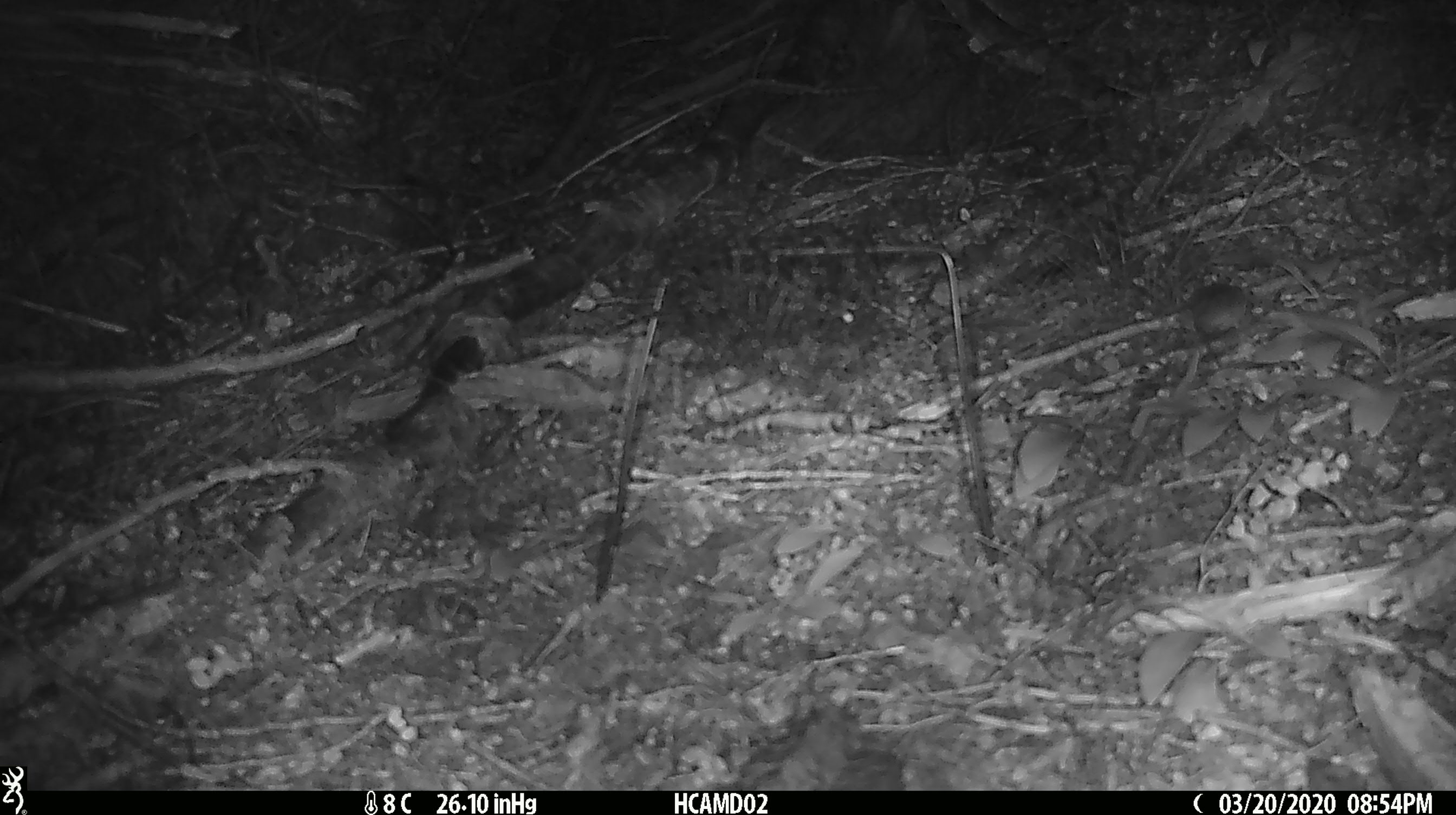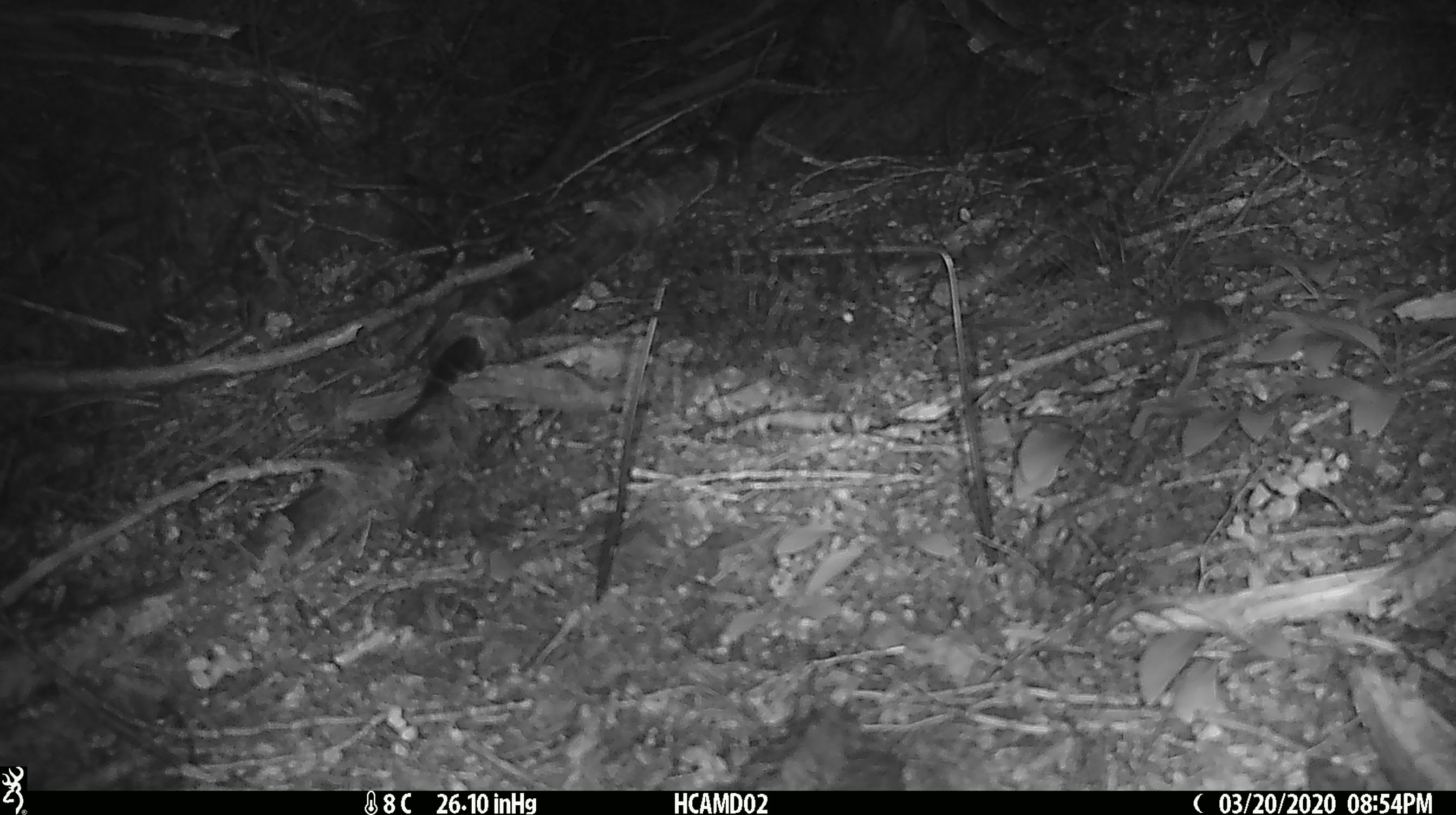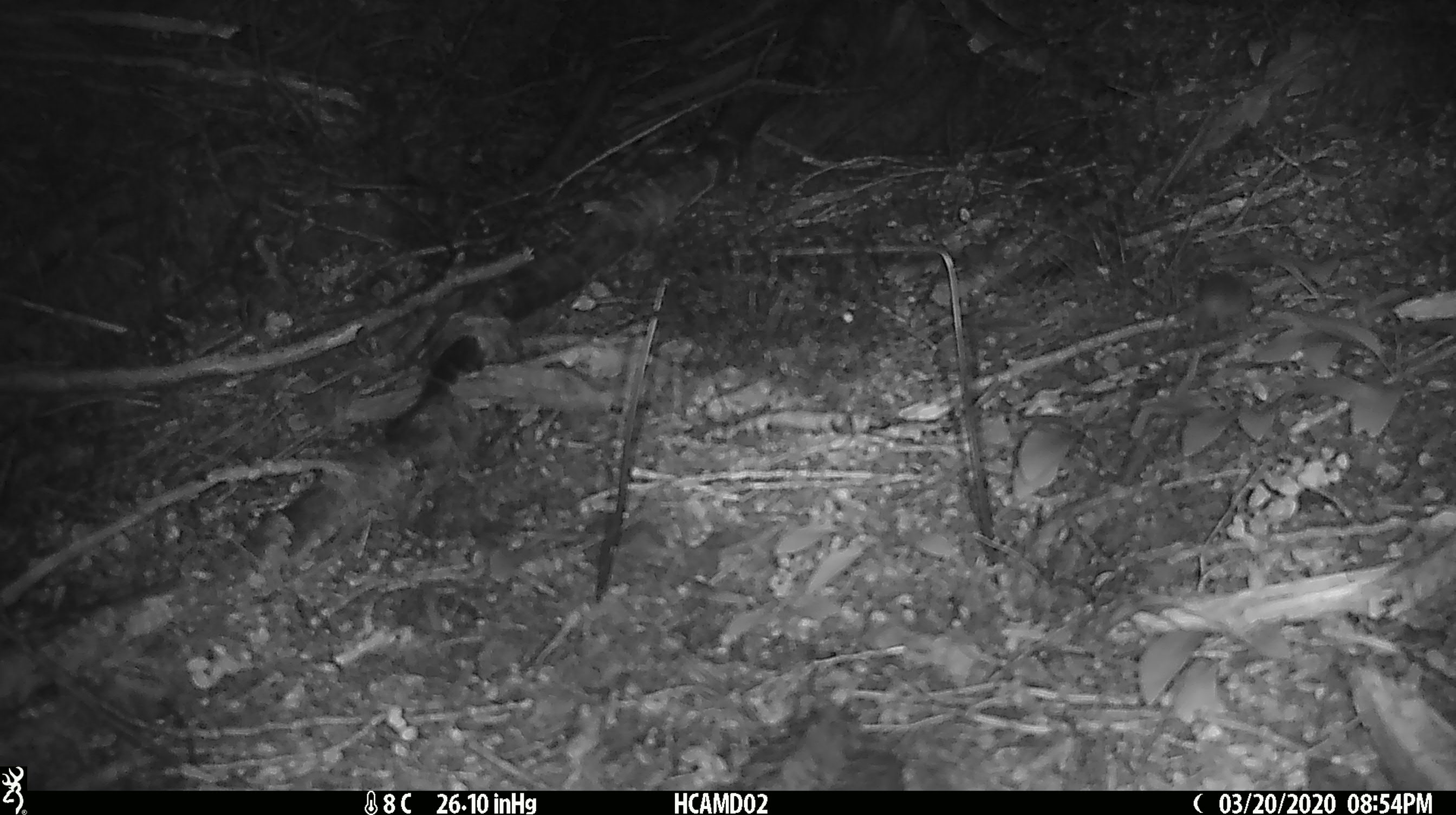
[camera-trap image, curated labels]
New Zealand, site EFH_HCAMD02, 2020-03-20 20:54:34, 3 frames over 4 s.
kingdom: Animalia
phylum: Chordata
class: Mammalia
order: Rodentia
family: Muridae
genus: Mus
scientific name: Mus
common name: mouse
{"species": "mouse (Mus)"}